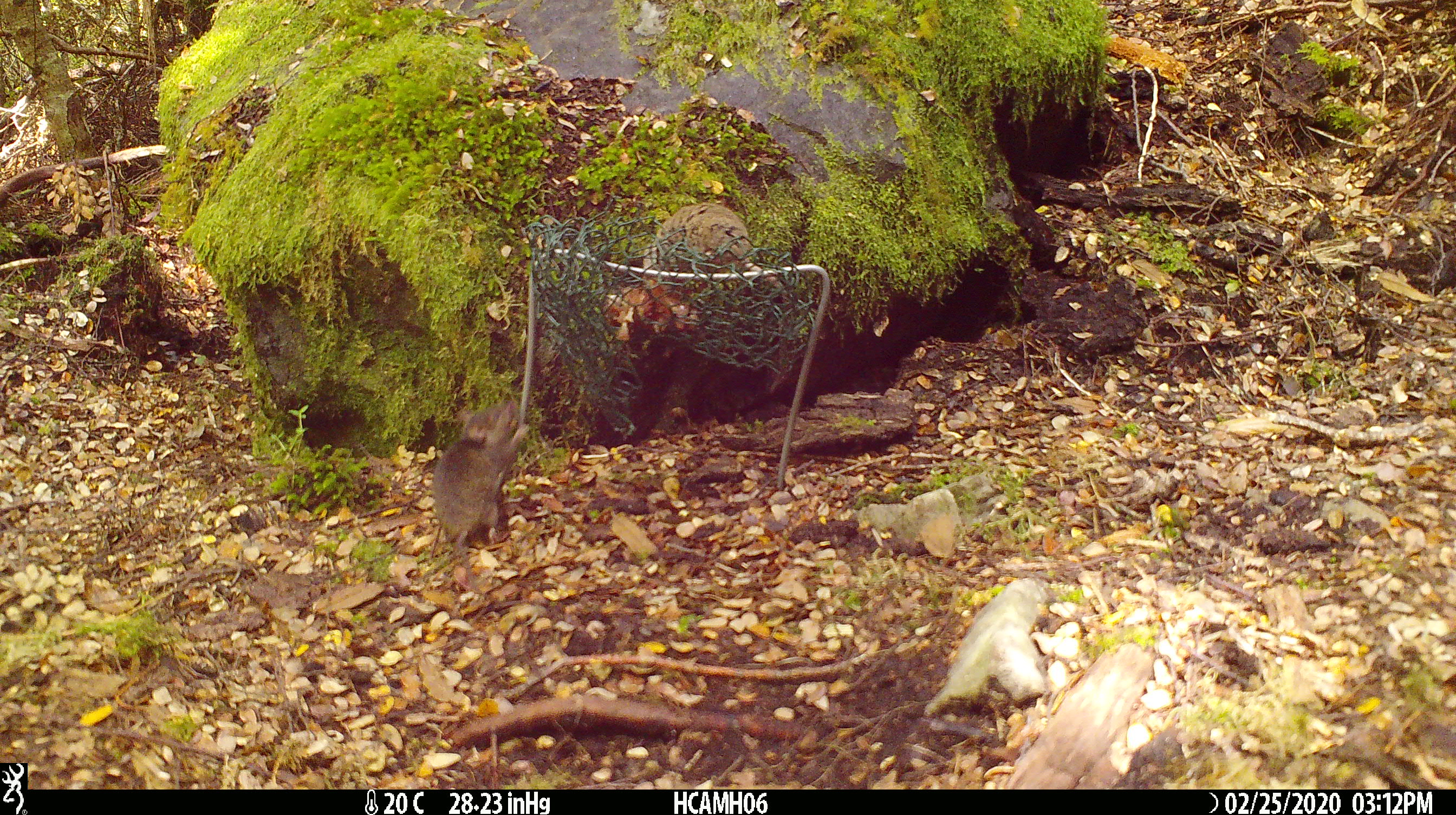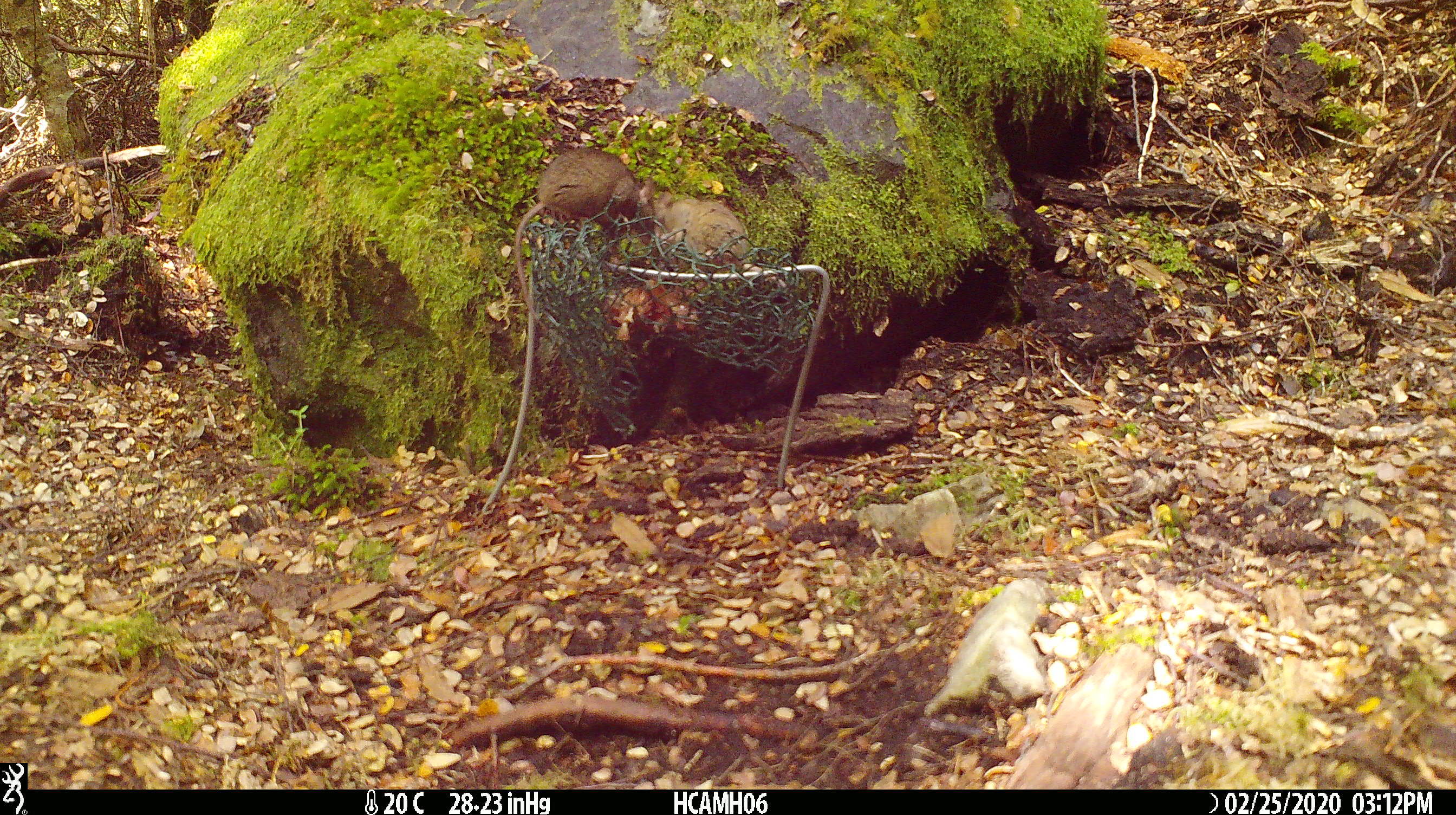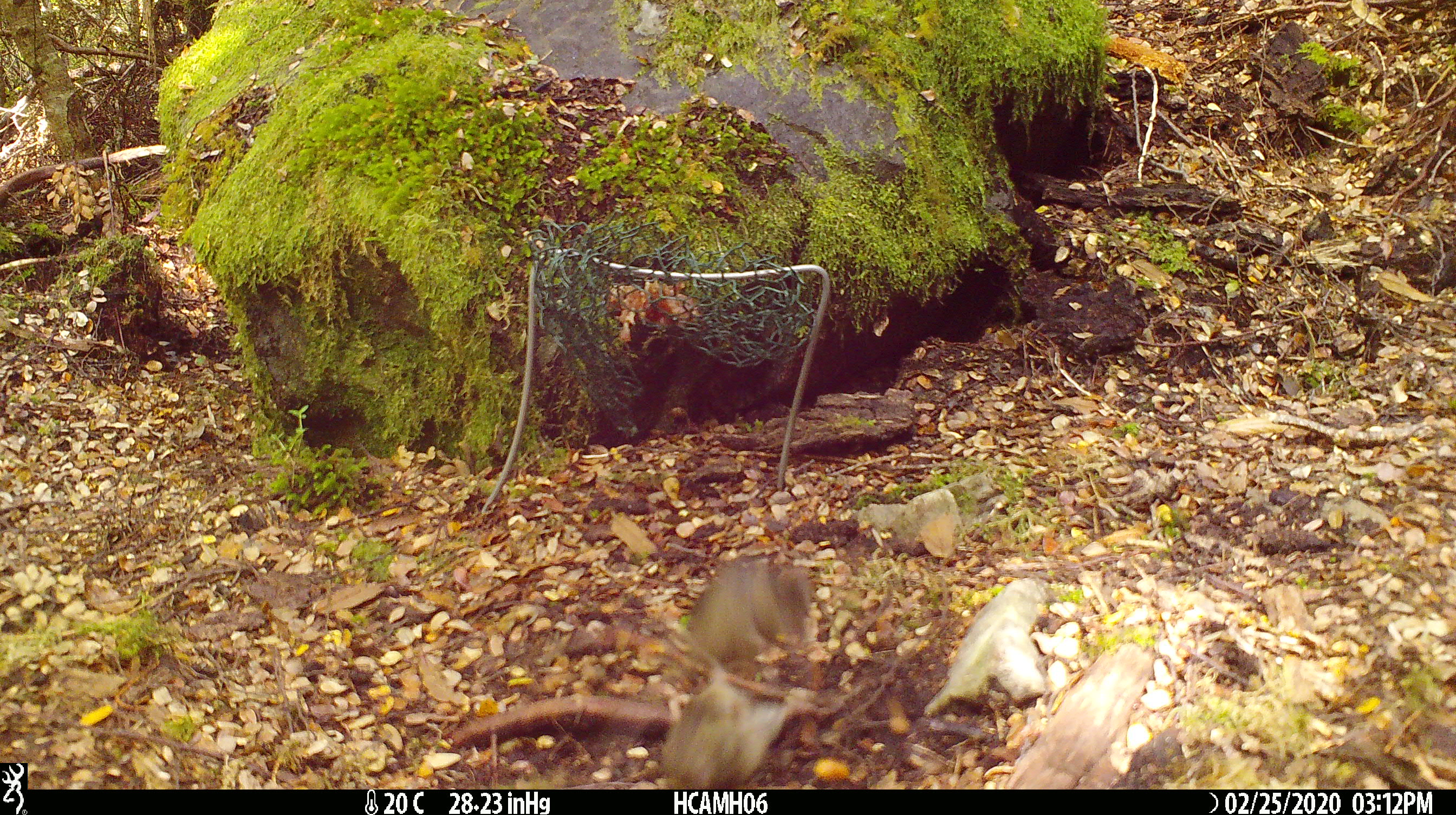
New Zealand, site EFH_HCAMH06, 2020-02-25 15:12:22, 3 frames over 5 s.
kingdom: Animalia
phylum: Chordata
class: Mammalia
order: Rodentia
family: Muridae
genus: Mus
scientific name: Mus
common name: mouse